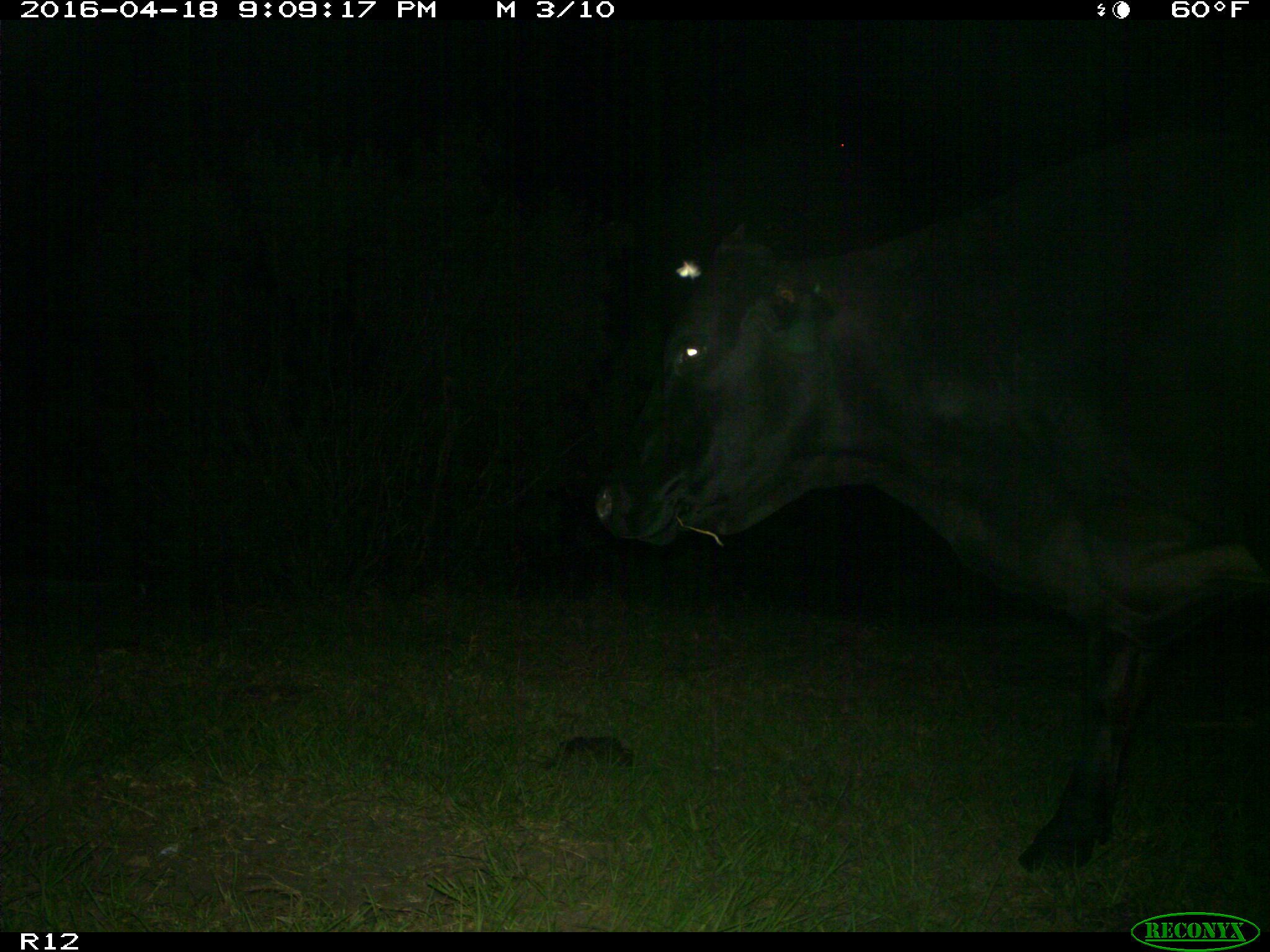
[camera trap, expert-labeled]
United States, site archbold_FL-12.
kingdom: Animalia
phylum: Chordata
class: Mammalia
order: Artiodactyla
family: Bovidae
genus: Bos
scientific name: Bos taurus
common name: domestic cow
Bos taurus (domestic cow).